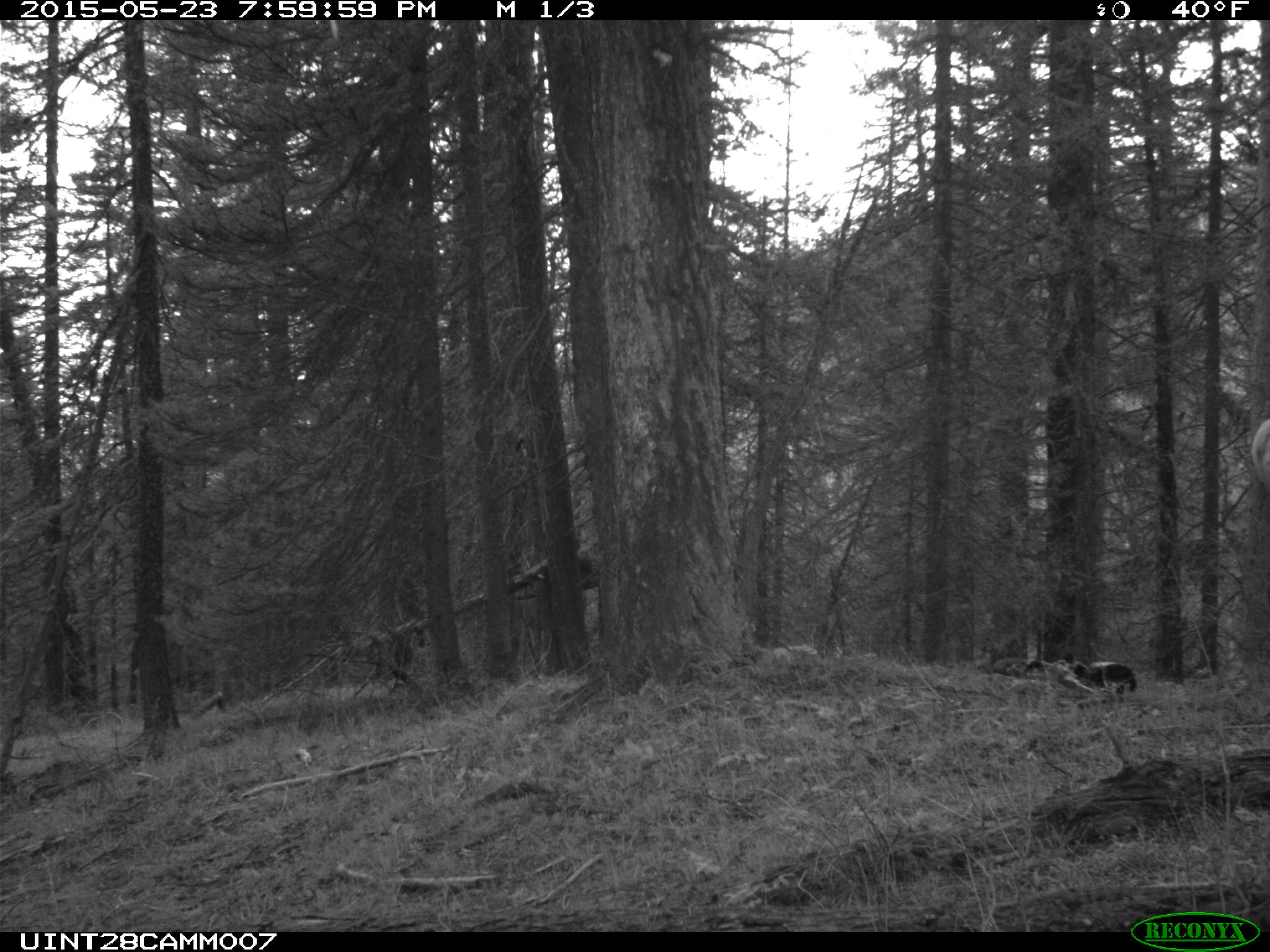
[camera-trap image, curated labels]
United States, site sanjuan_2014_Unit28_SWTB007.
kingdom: Animalia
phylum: Chordata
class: Mammalia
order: Artiodactyla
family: Cervidae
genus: Cervus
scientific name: Cervus elaphus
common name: red deer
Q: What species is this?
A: Cervus elaphus (red deer).